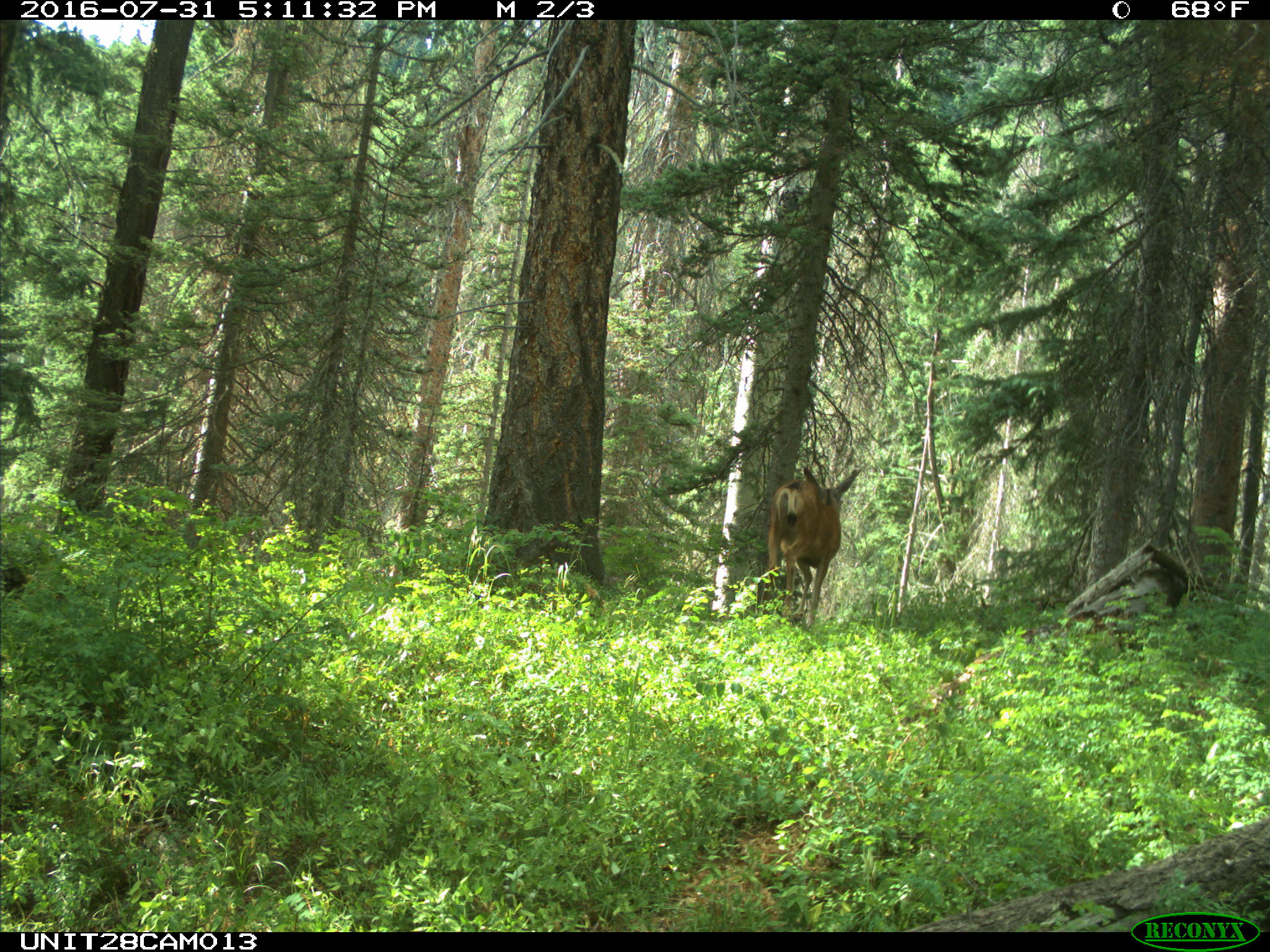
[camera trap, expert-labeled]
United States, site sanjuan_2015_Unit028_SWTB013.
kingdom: Animalia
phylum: Chordata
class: Mammalia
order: Artiodactyla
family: Cervidae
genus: Odocoileus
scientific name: Odocoileus hemionus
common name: mule deer